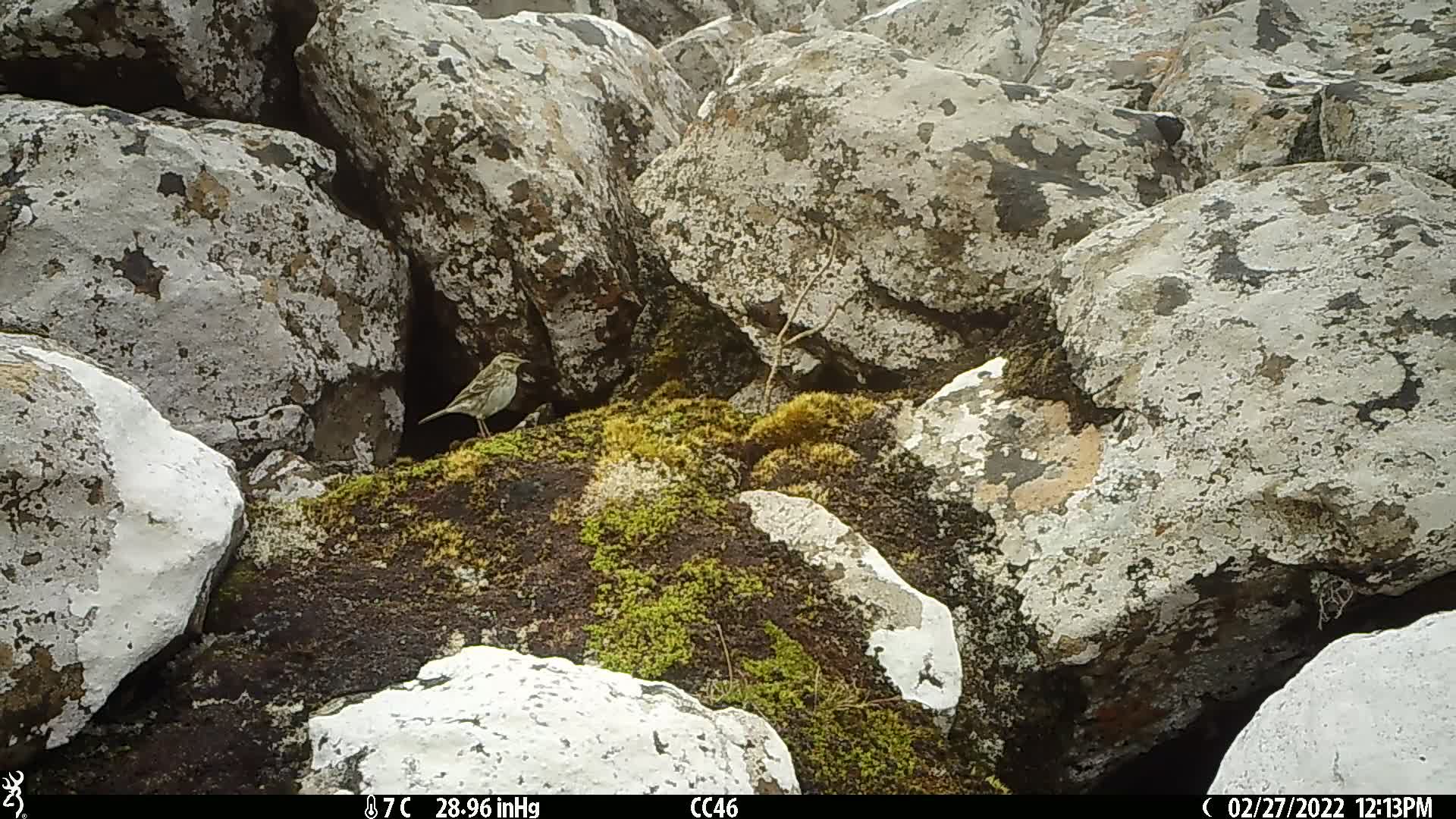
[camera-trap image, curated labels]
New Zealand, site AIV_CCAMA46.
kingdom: Animalia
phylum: Chordata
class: Aves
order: Passeriformes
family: Motacillidae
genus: Anthus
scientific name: Anthus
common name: pipit